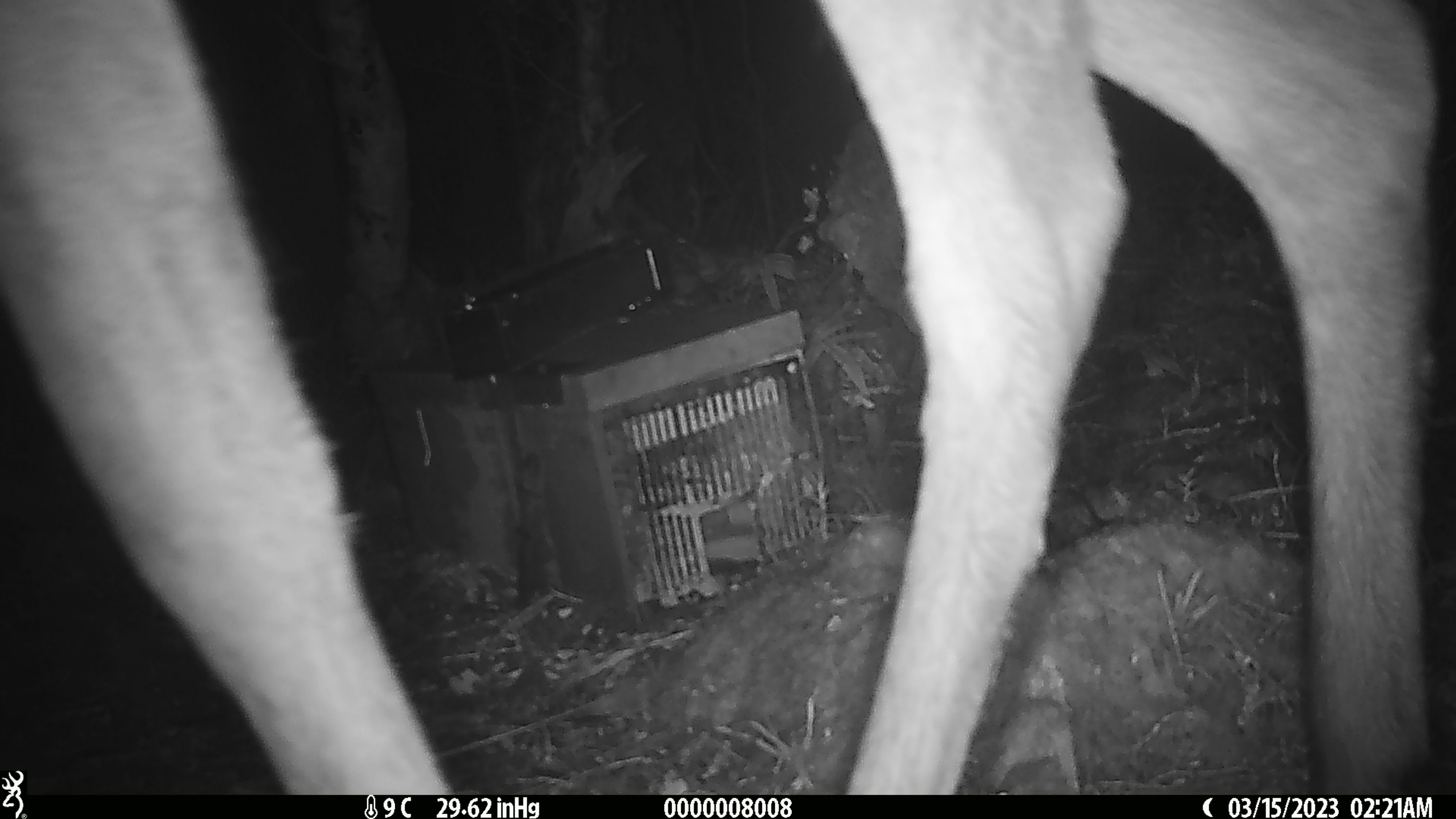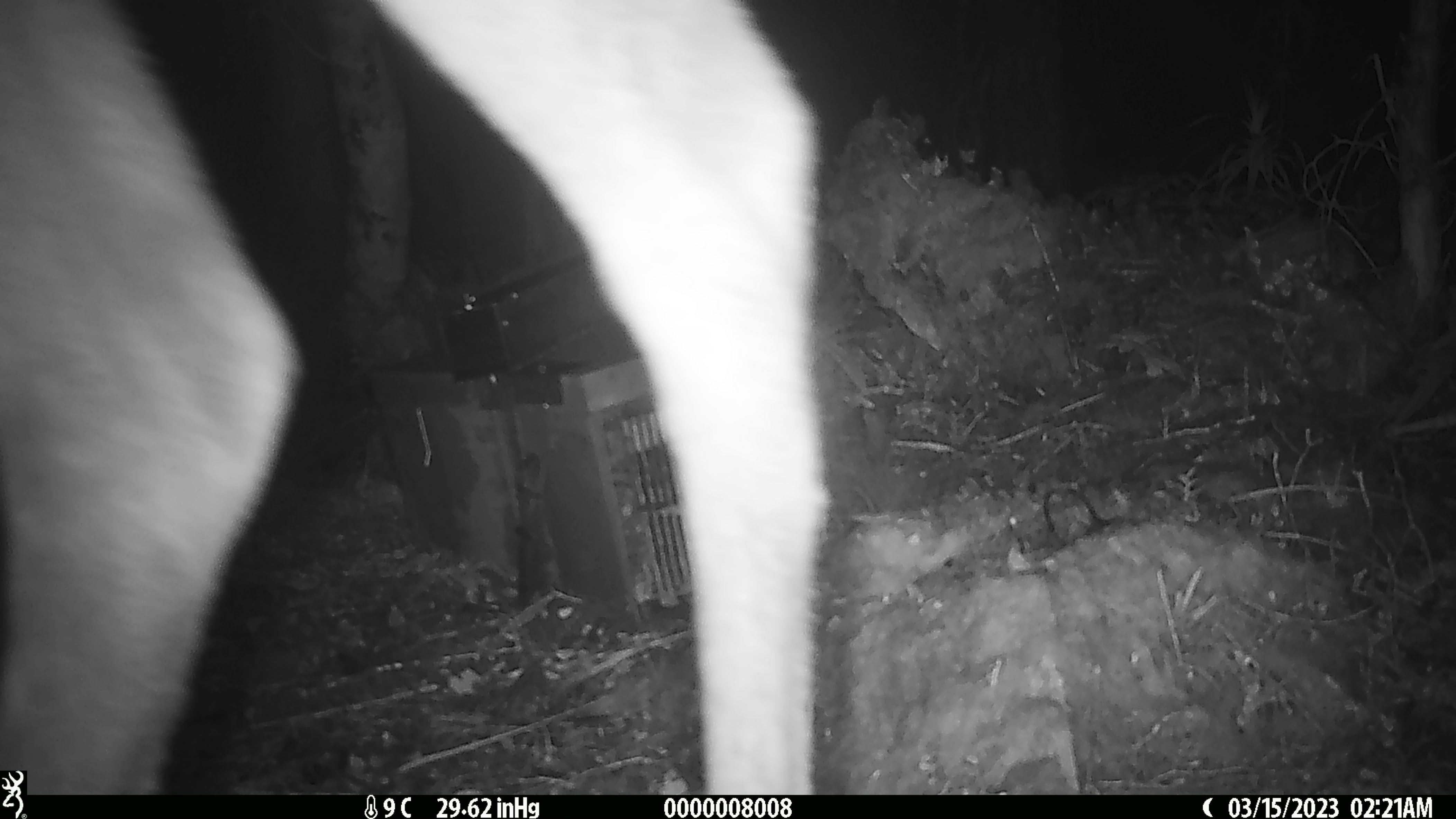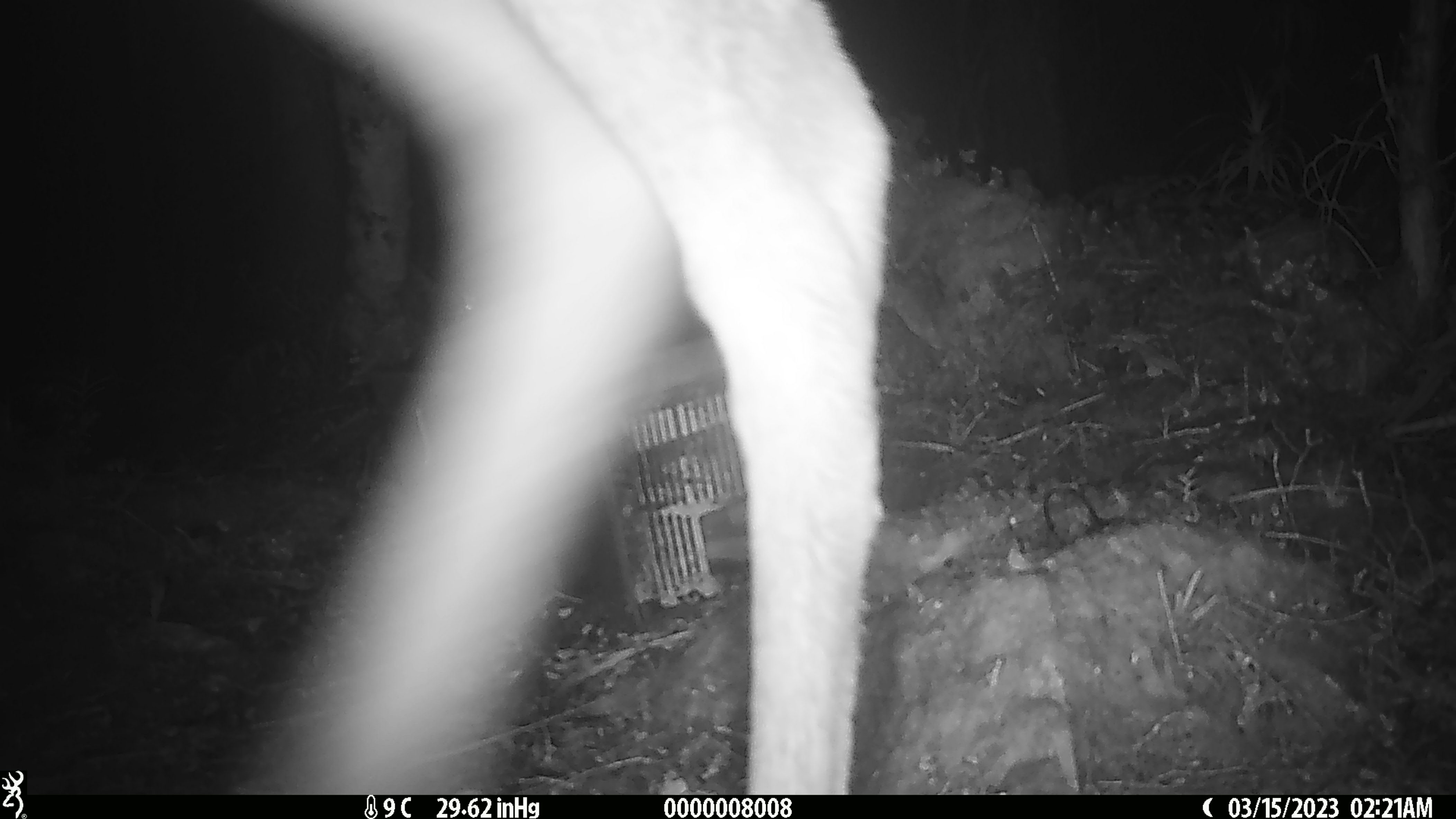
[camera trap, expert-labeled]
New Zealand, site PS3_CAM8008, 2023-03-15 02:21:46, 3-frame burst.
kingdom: Animalia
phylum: Chordata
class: Mammalia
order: Artiodactyla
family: Cervidae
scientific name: Cervidae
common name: deer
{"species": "deer (Cervidae)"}